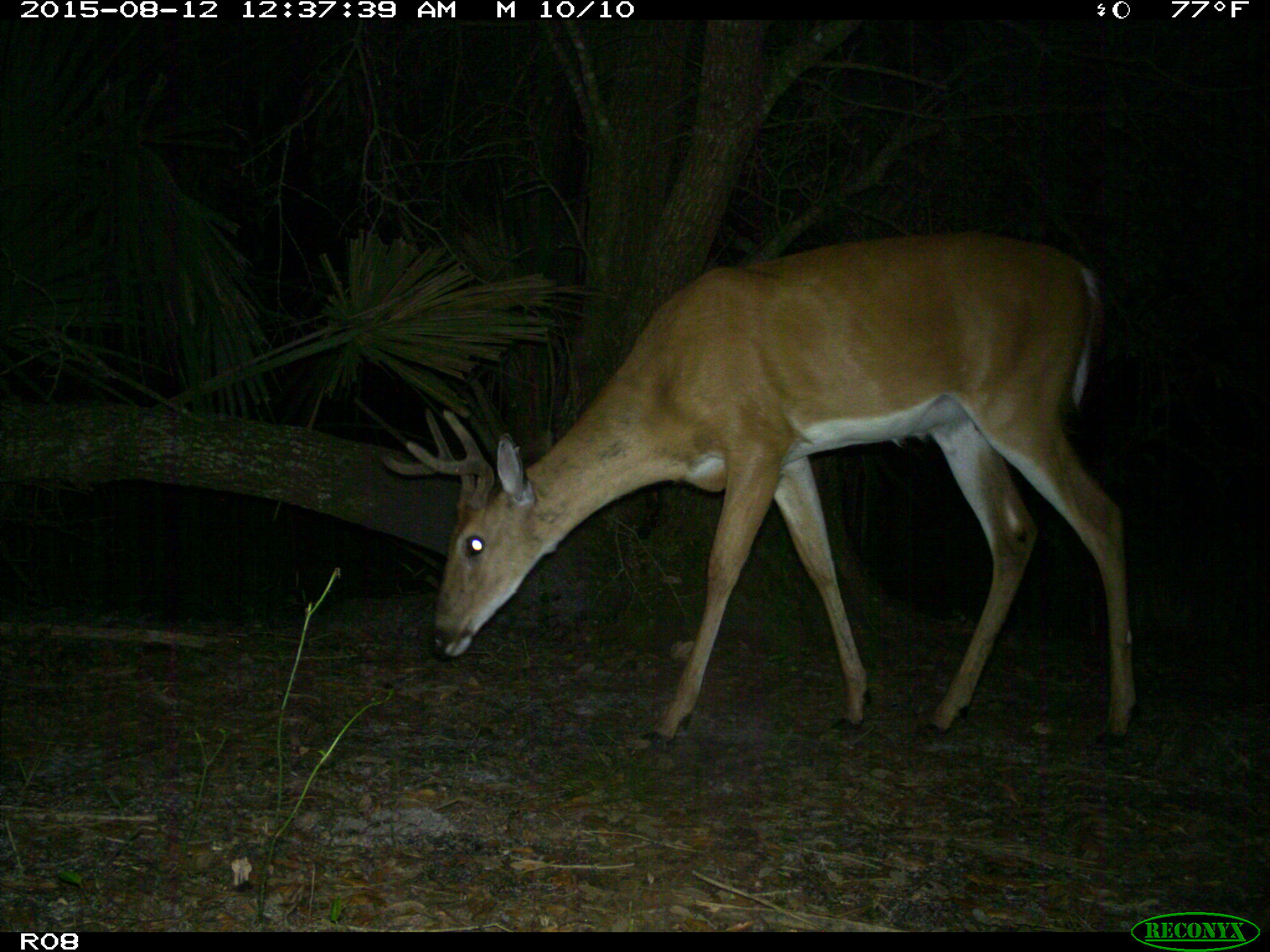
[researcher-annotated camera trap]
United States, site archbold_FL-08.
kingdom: Animalia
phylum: Chordata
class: Mammalia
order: Artiodactyla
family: Cervidae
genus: Odocoileus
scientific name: Odocoileus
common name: deer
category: unidentified deer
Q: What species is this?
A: Unidentified deer (deer) (Odocoileus).